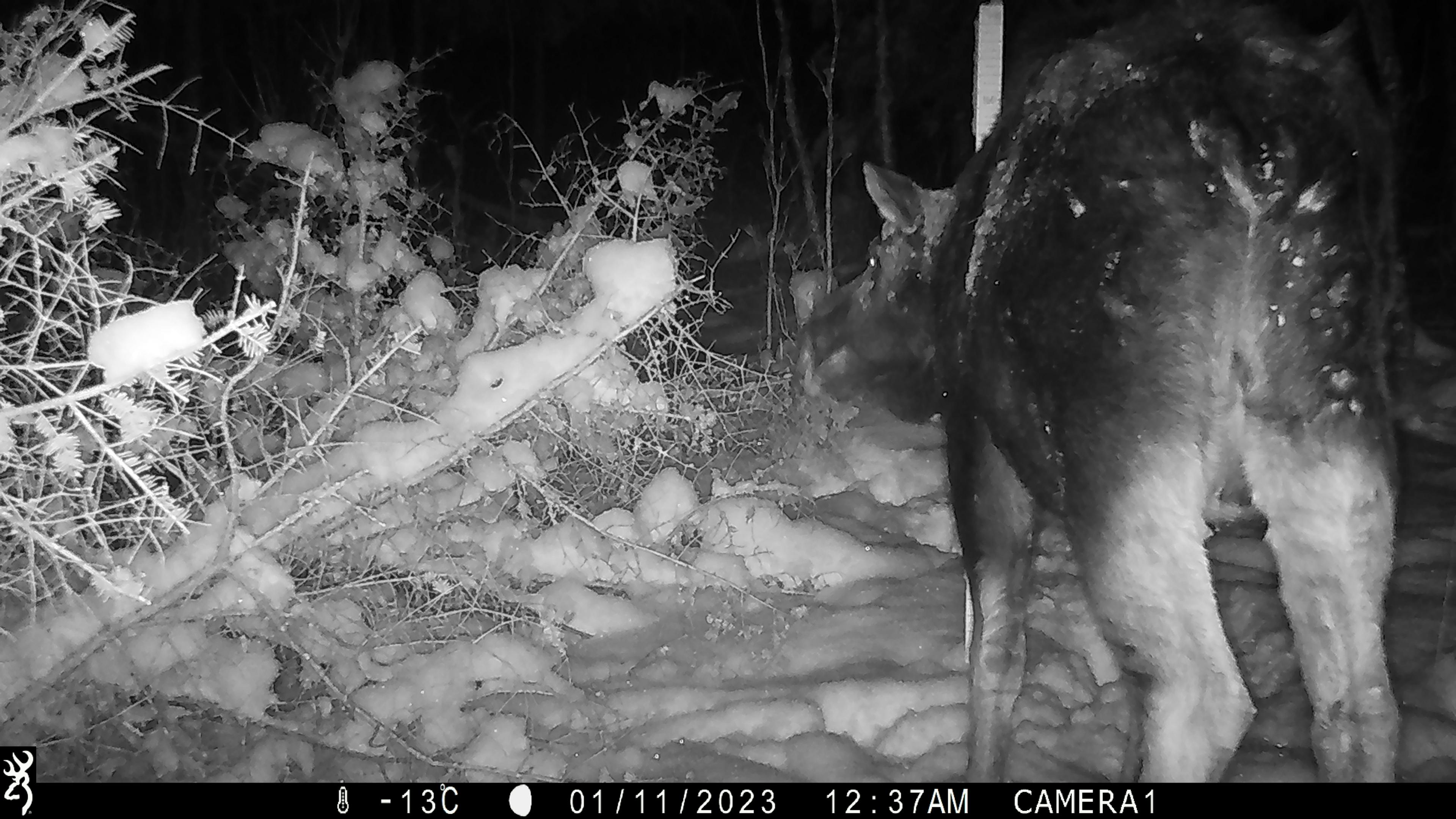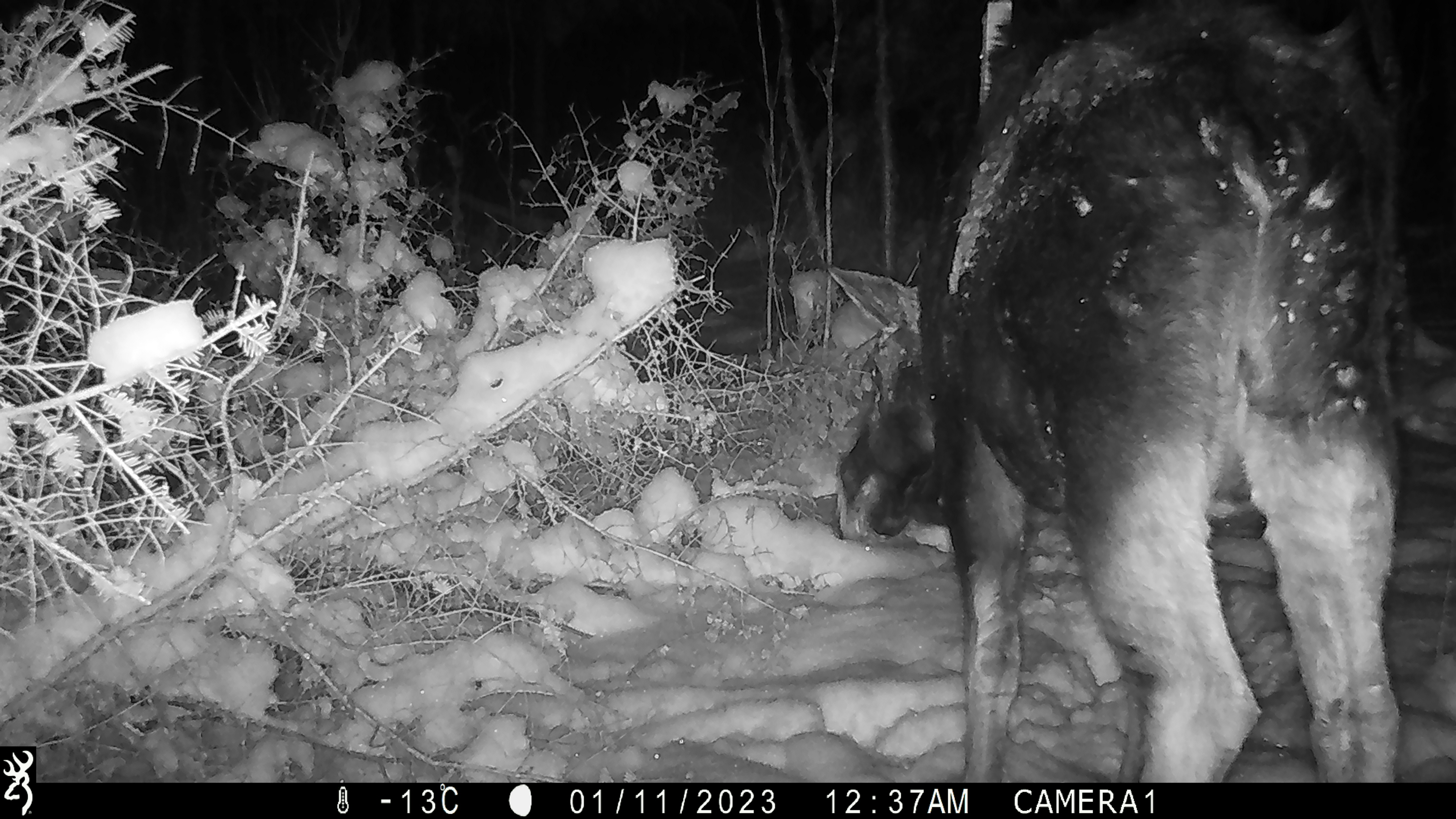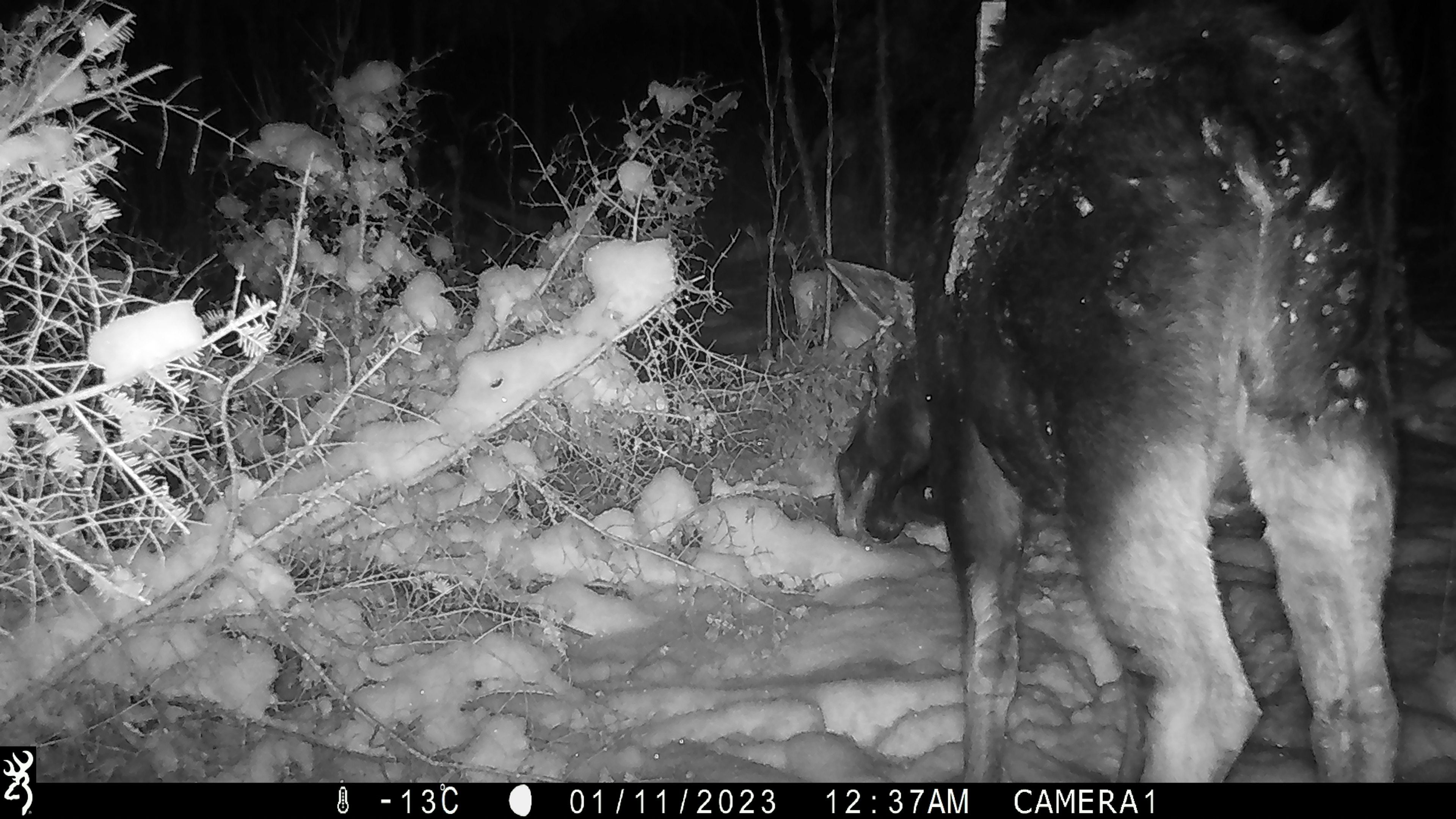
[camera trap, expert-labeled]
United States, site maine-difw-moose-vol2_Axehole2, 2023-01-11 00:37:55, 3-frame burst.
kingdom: Animalia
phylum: Chordata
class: Mammalia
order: Artiodactyla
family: Cervidae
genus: Alces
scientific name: Alces alces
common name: moose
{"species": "moose (Alces alces)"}